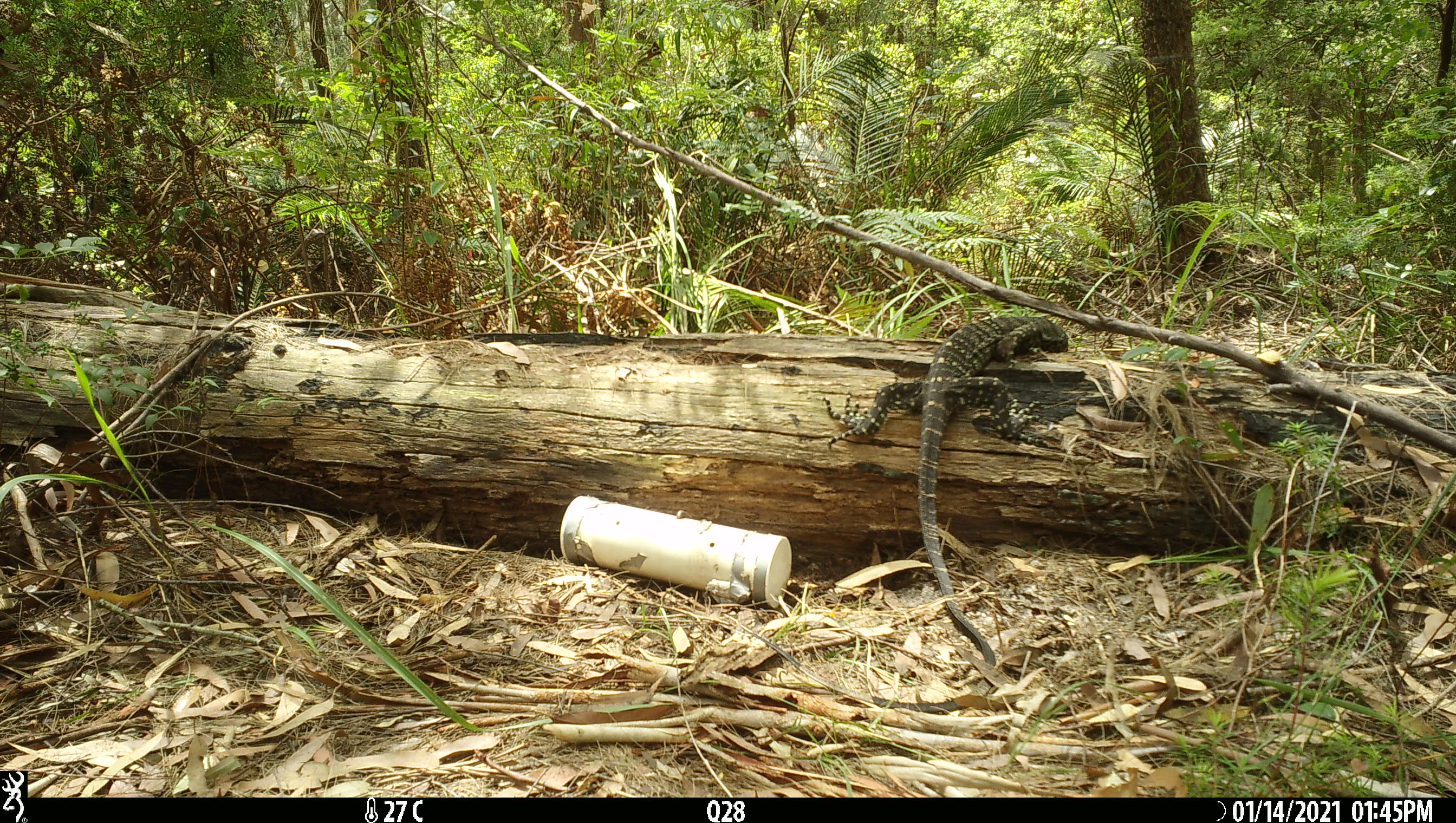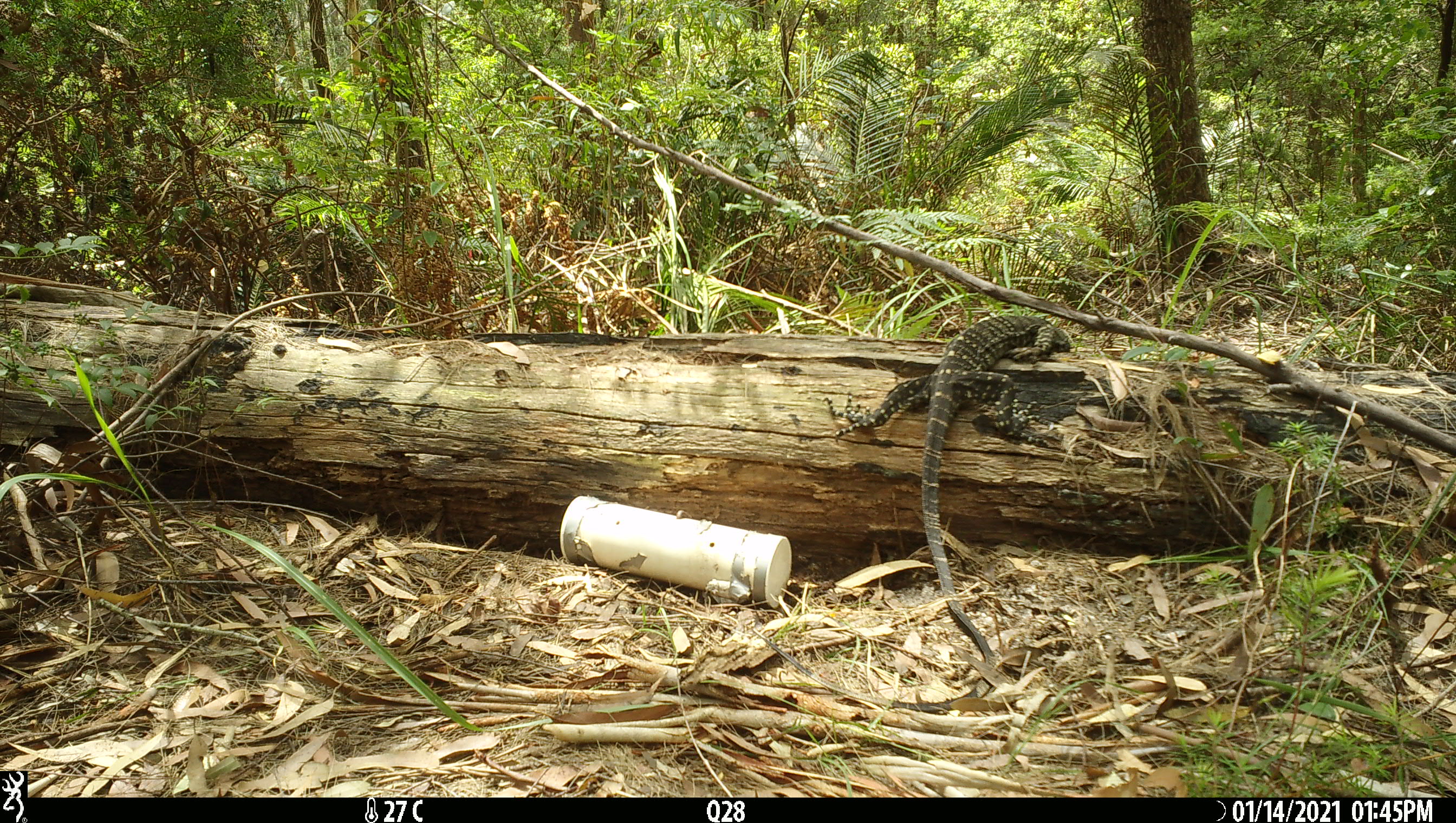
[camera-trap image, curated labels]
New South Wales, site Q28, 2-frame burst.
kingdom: Animalia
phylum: Chordata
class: Reptilia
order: Squamata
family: Varanidae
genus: Varanus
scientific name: Varanus varius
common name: lace monitor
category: goanna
Goanna (lace monitor) (Varanus varius).